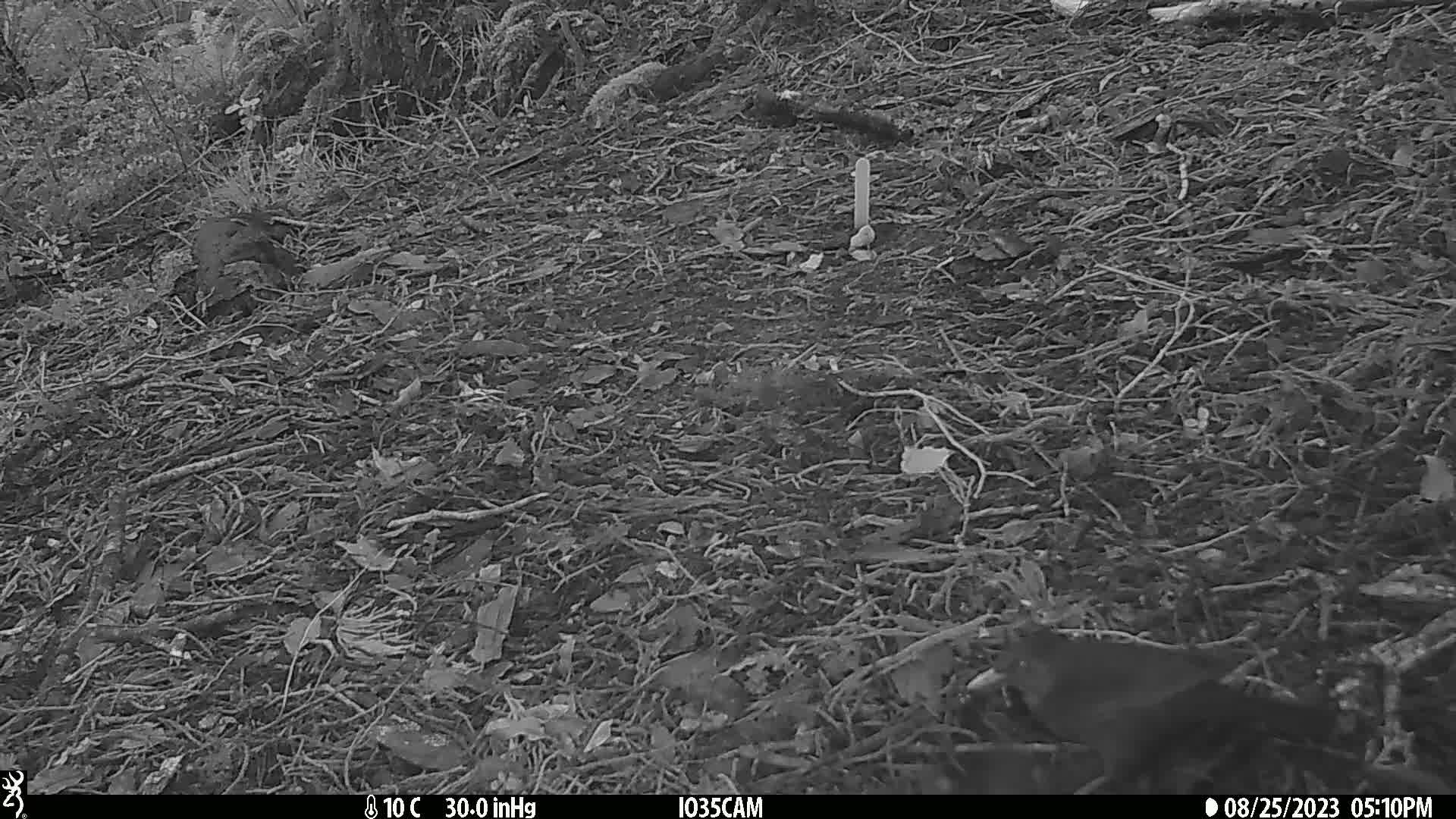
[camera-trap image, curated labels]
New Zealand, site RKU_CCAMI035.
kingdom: Animalia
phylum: Chordata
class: Aves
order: Passeriformes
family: Turdidae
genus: Turdus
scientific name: Turdus merula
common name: eurasian blackbird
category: blackbird